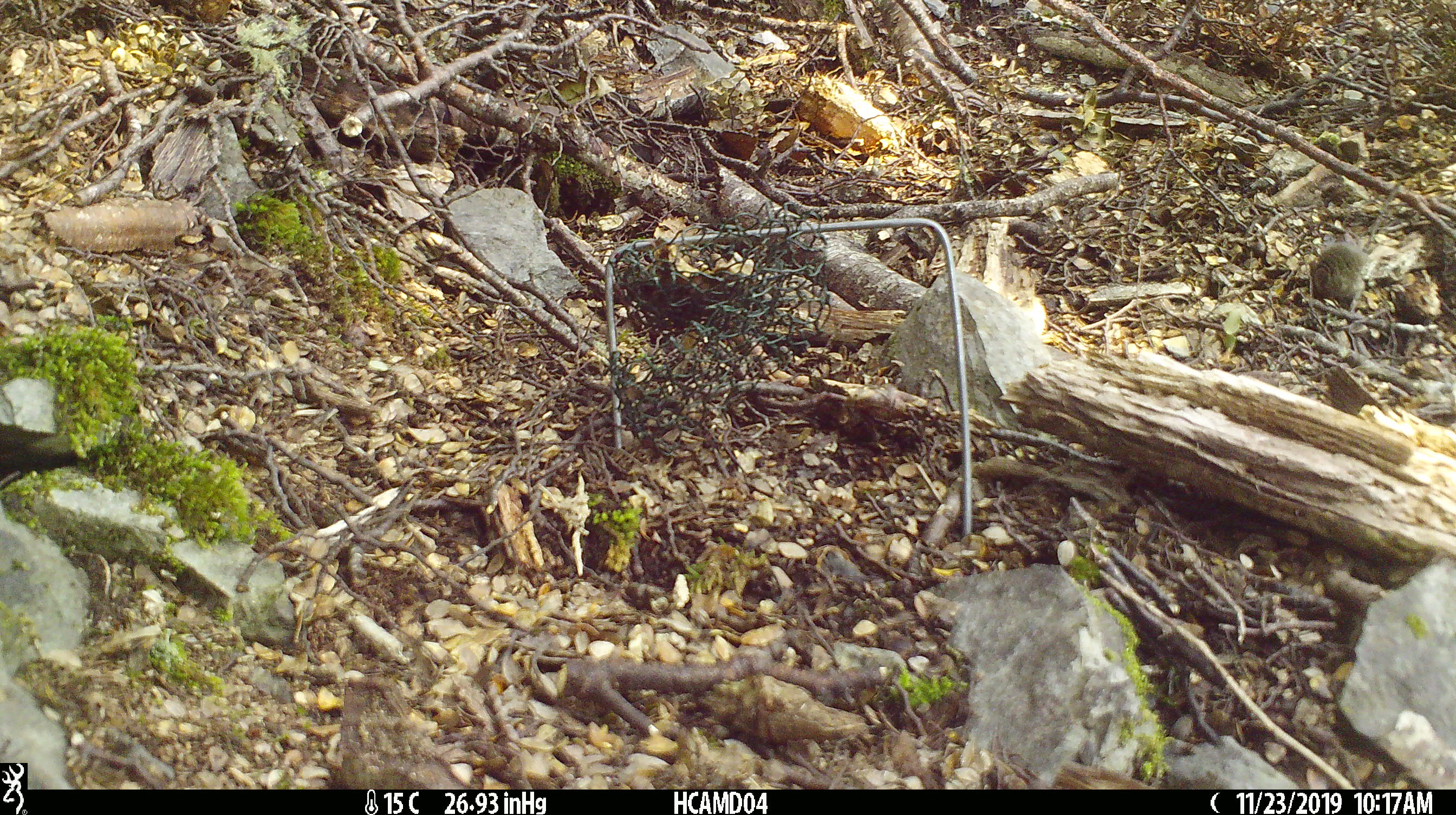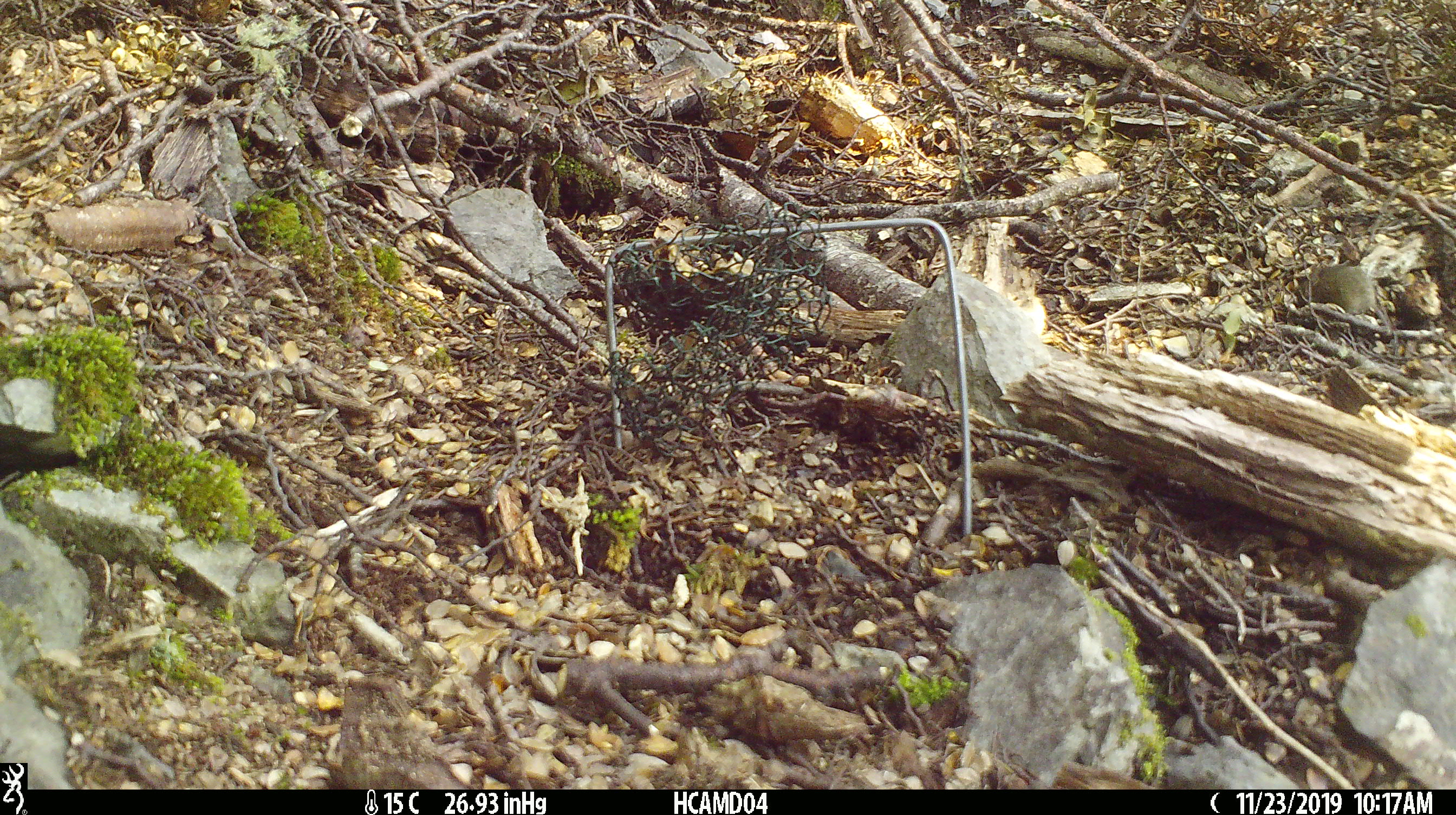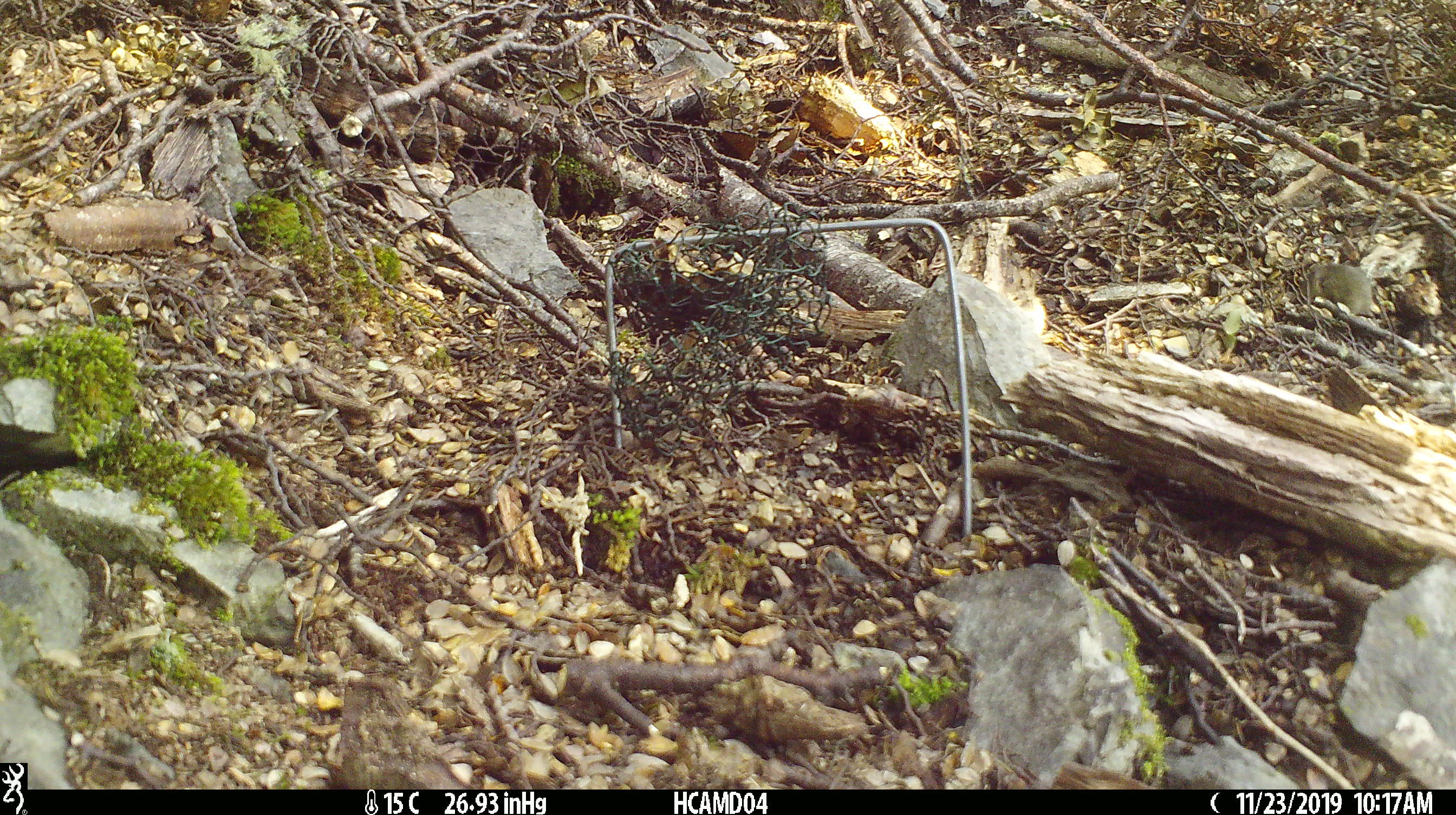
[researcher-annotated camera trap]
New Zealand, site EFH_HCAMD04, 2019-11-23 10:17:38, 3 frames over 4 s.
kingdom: Animalia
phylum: Chordata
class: Mammalia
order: Rodentia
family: Muridae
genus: Mus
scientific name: Mus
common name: mouse